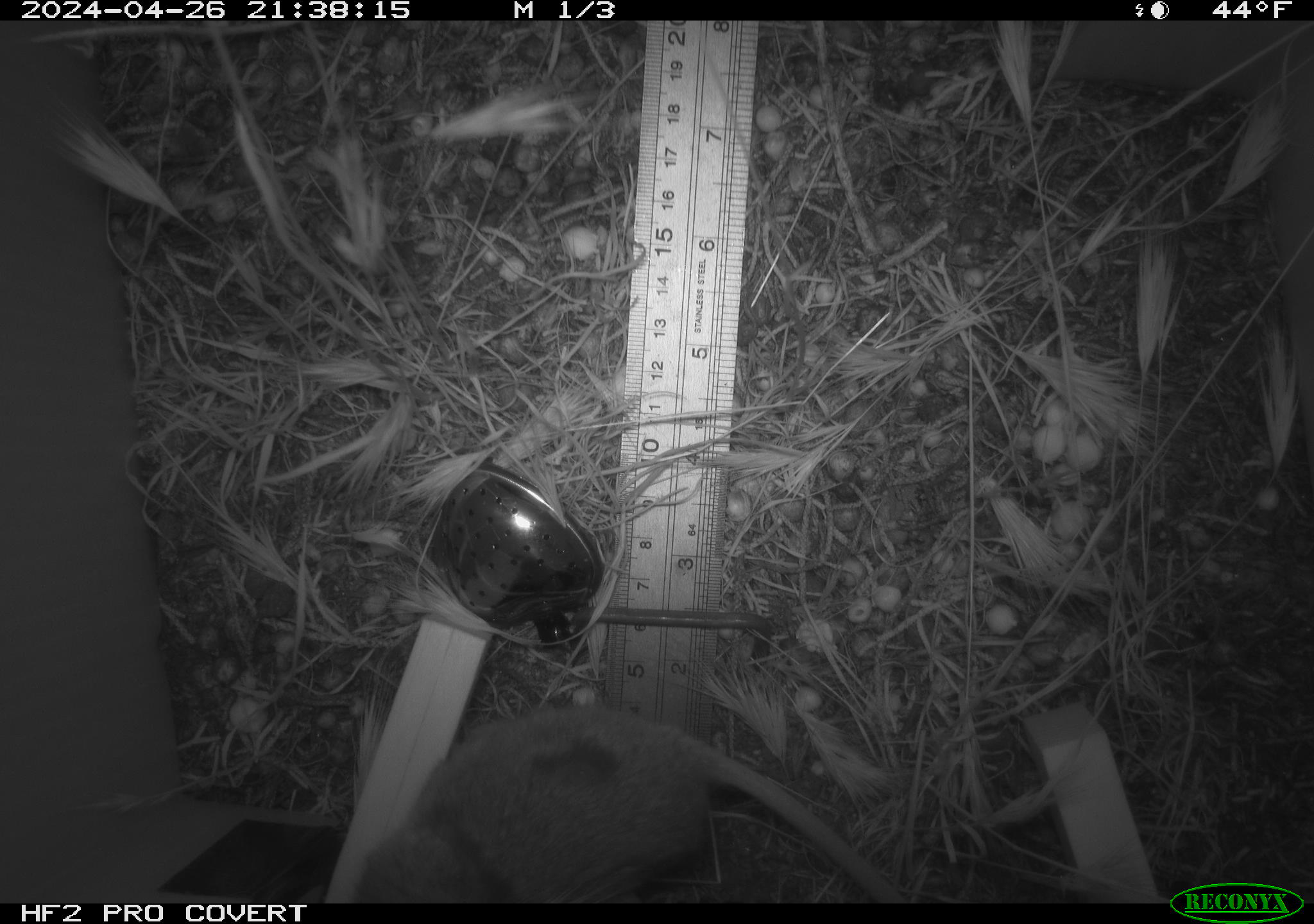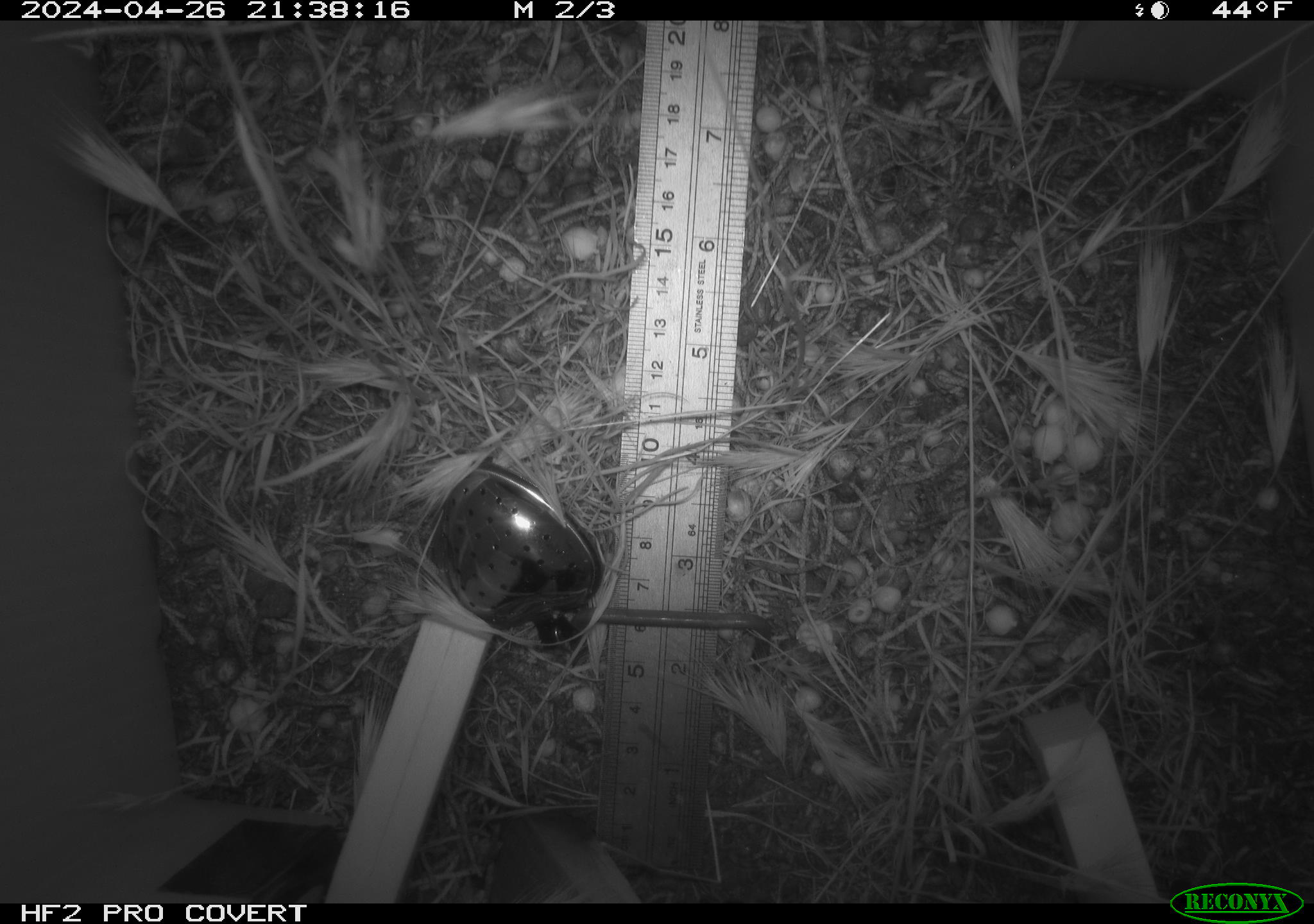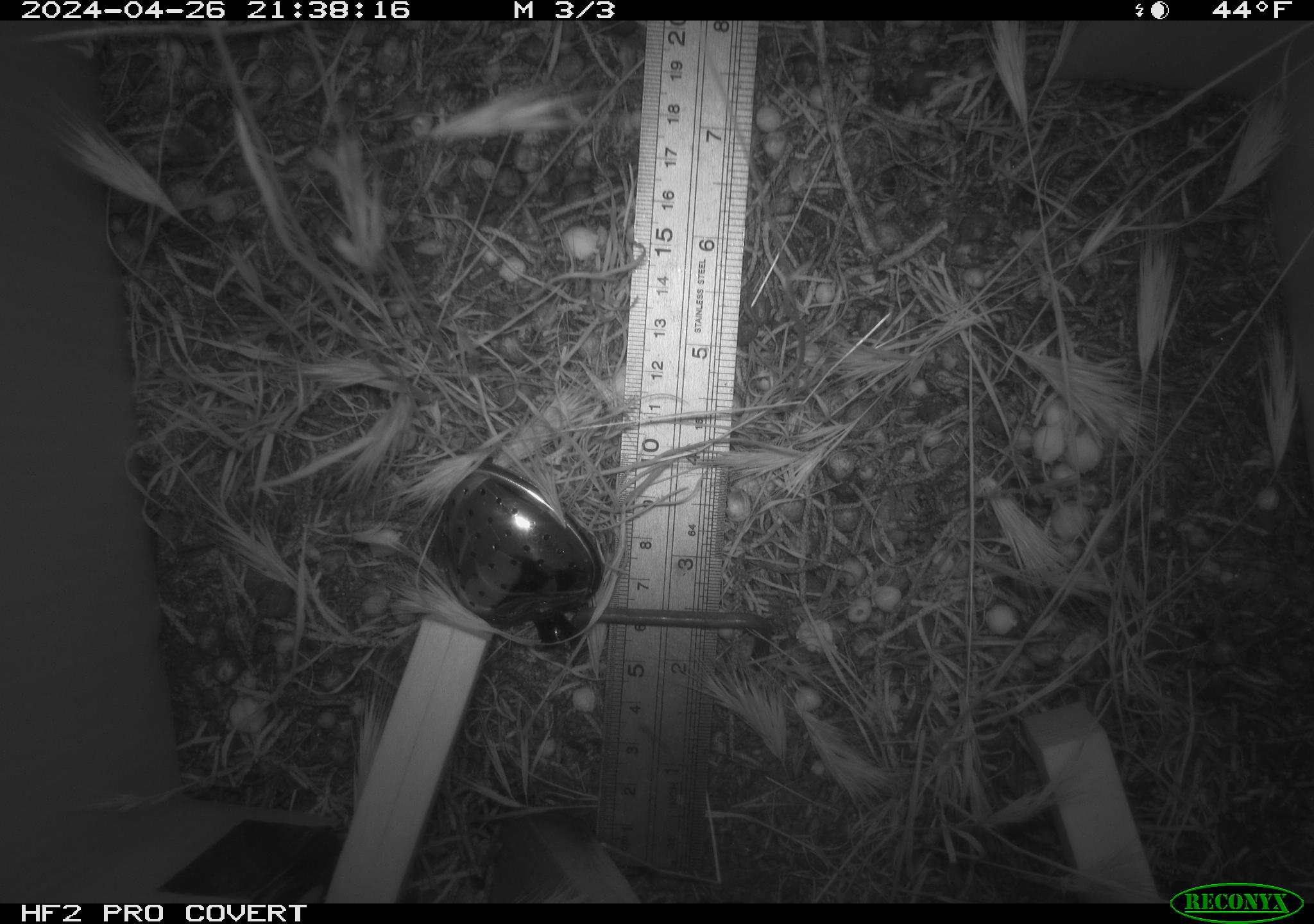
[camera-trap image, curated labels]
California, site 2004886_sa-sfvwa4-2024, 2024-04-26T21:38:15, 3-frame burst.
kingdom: Animalia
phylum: Chordata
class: Mammalia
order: Rodentia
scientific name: Rodentia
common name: mouse species